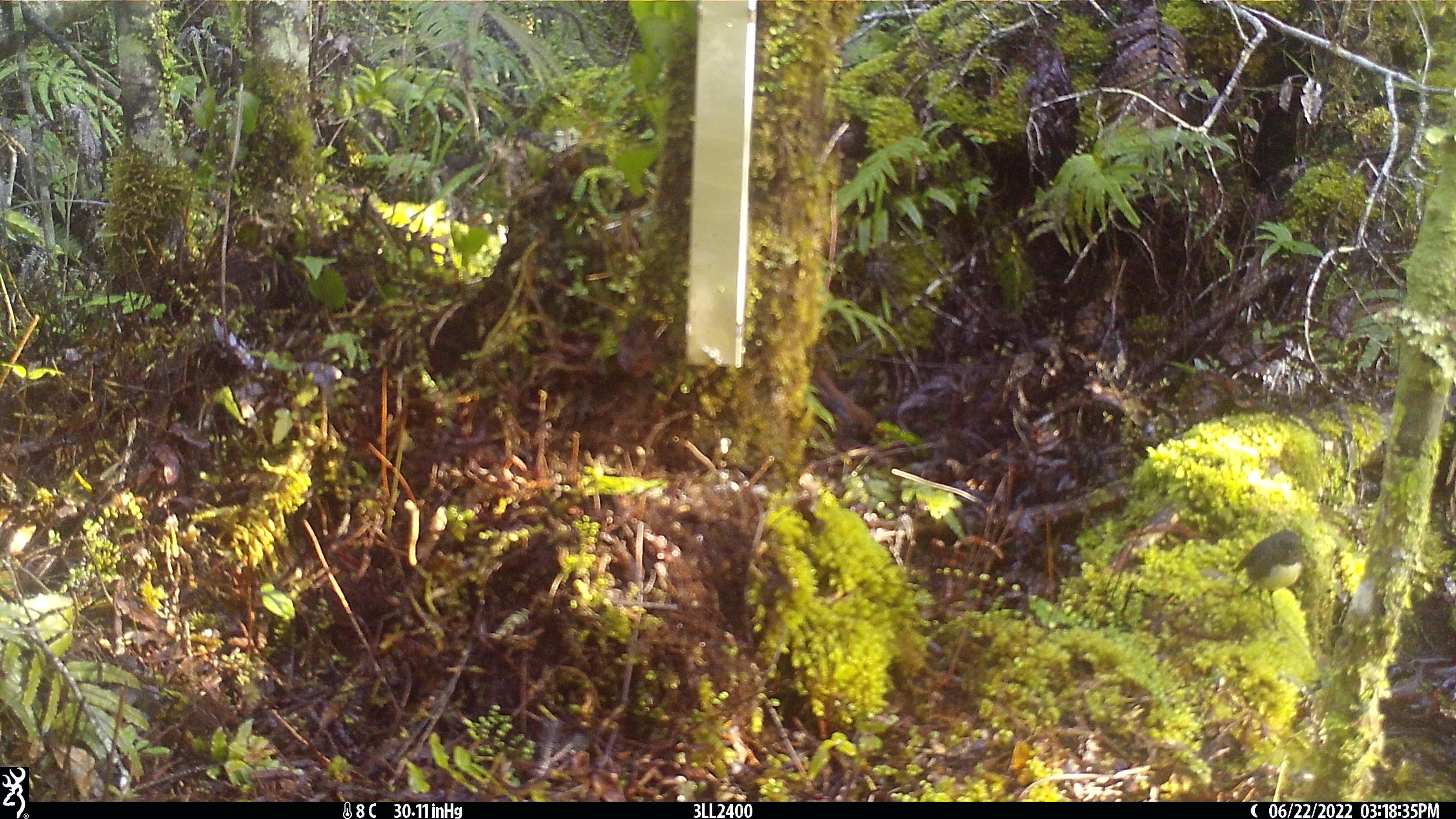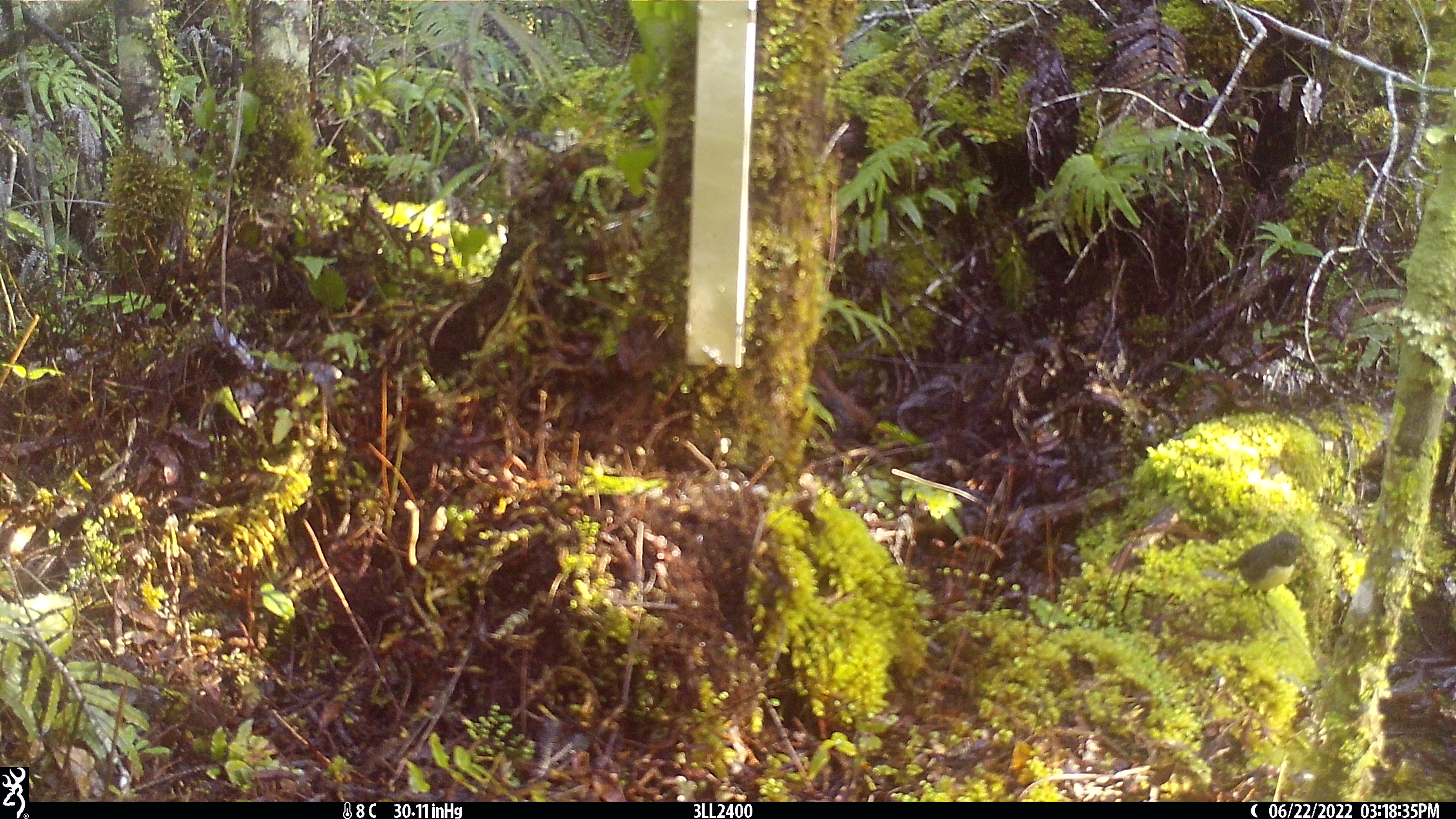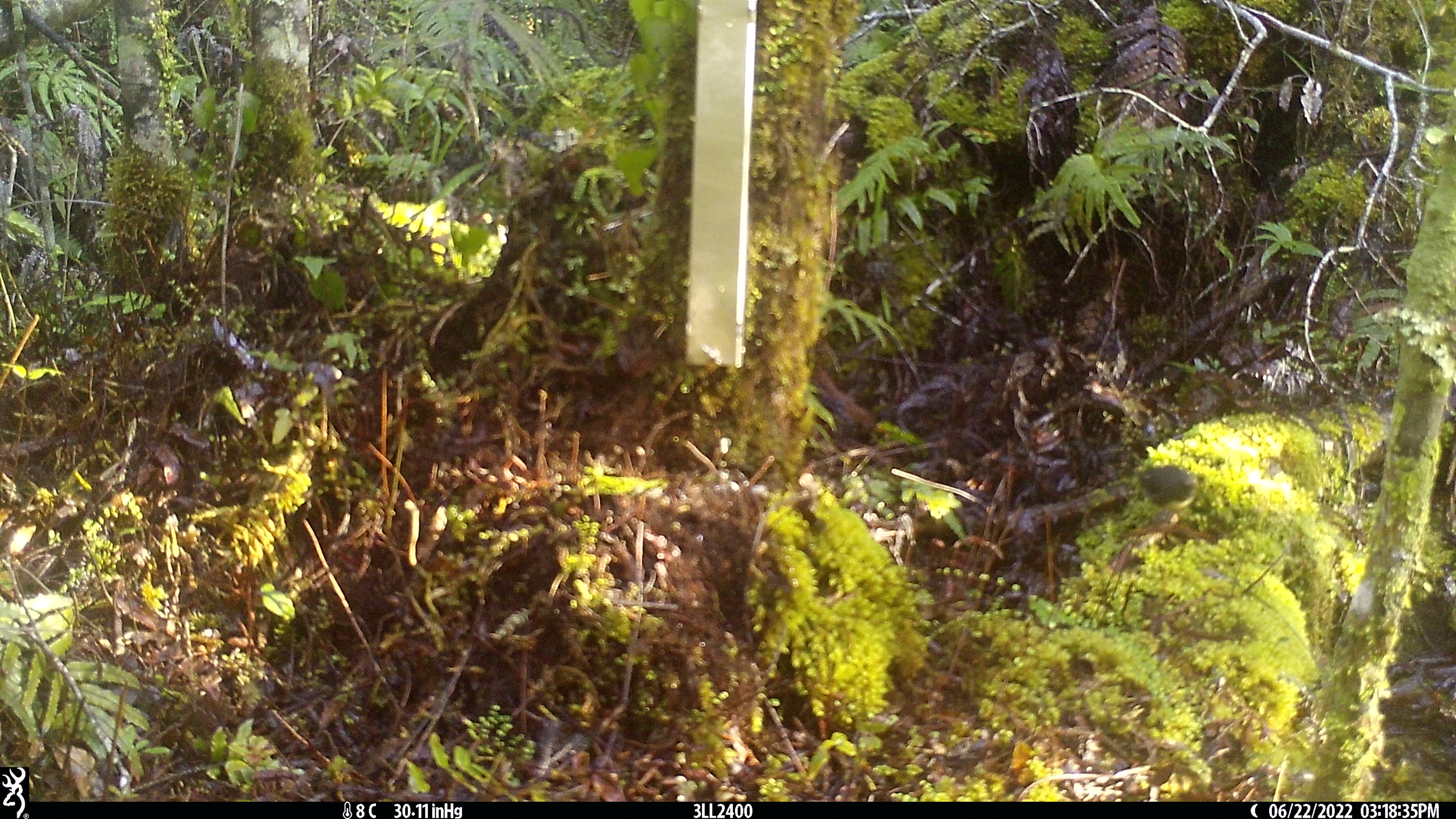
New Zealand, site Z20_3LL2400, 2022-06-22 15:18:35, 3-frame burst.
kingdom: Animalia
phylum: Chordata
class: Aves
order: Passeriformes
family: Petroicidae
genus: Petroica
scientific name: Petroica macrocephala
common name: tomtit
Tomtit (Petroica macrocephala).